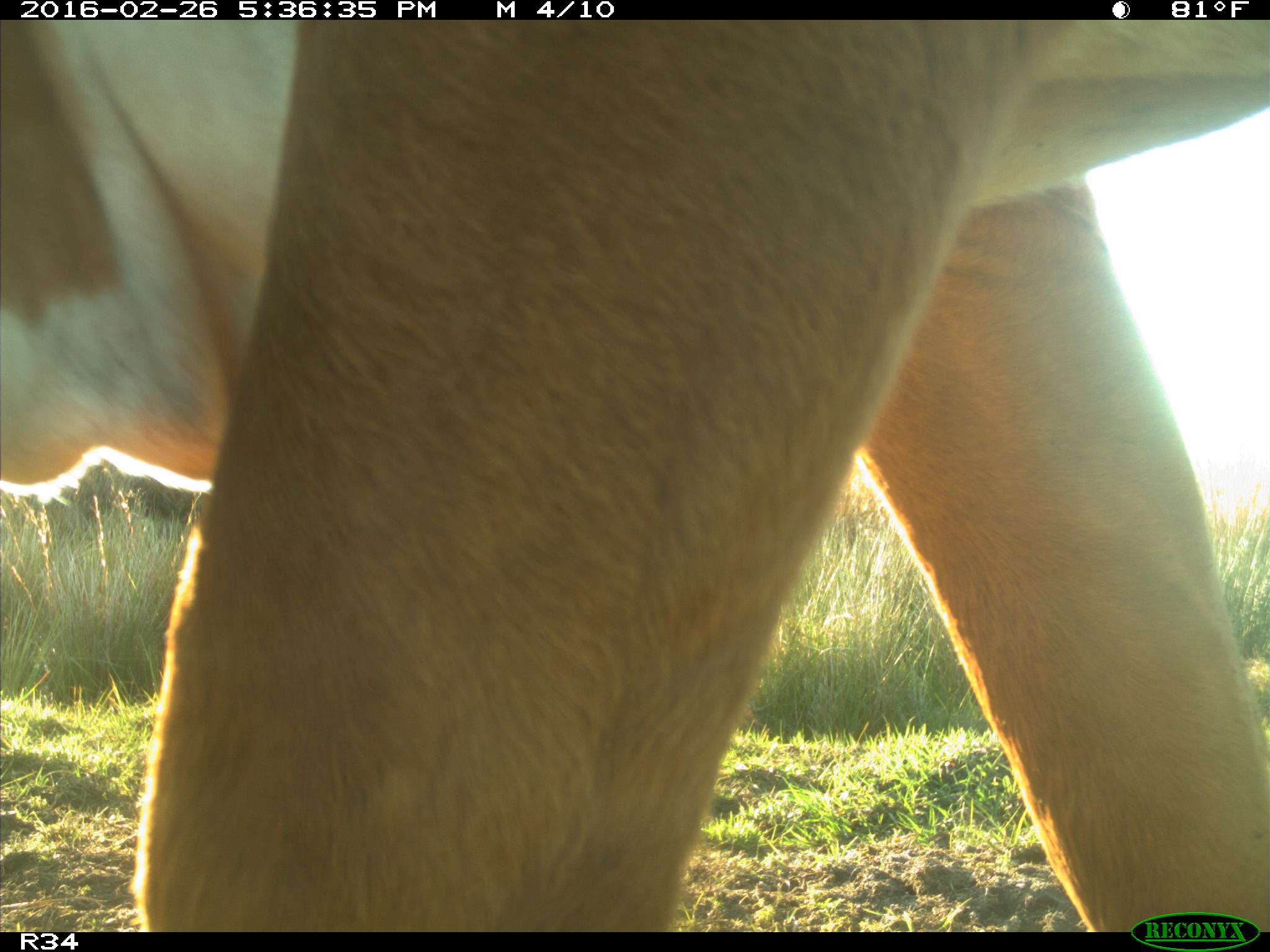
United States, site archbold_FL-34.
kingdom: Animalia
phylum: Chordata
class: Mammalia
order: Artiodactyla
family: Bovidae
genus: Bos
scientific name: Bos taurus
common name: domestic cow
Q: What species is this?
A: Bos taurus (domestic cow).